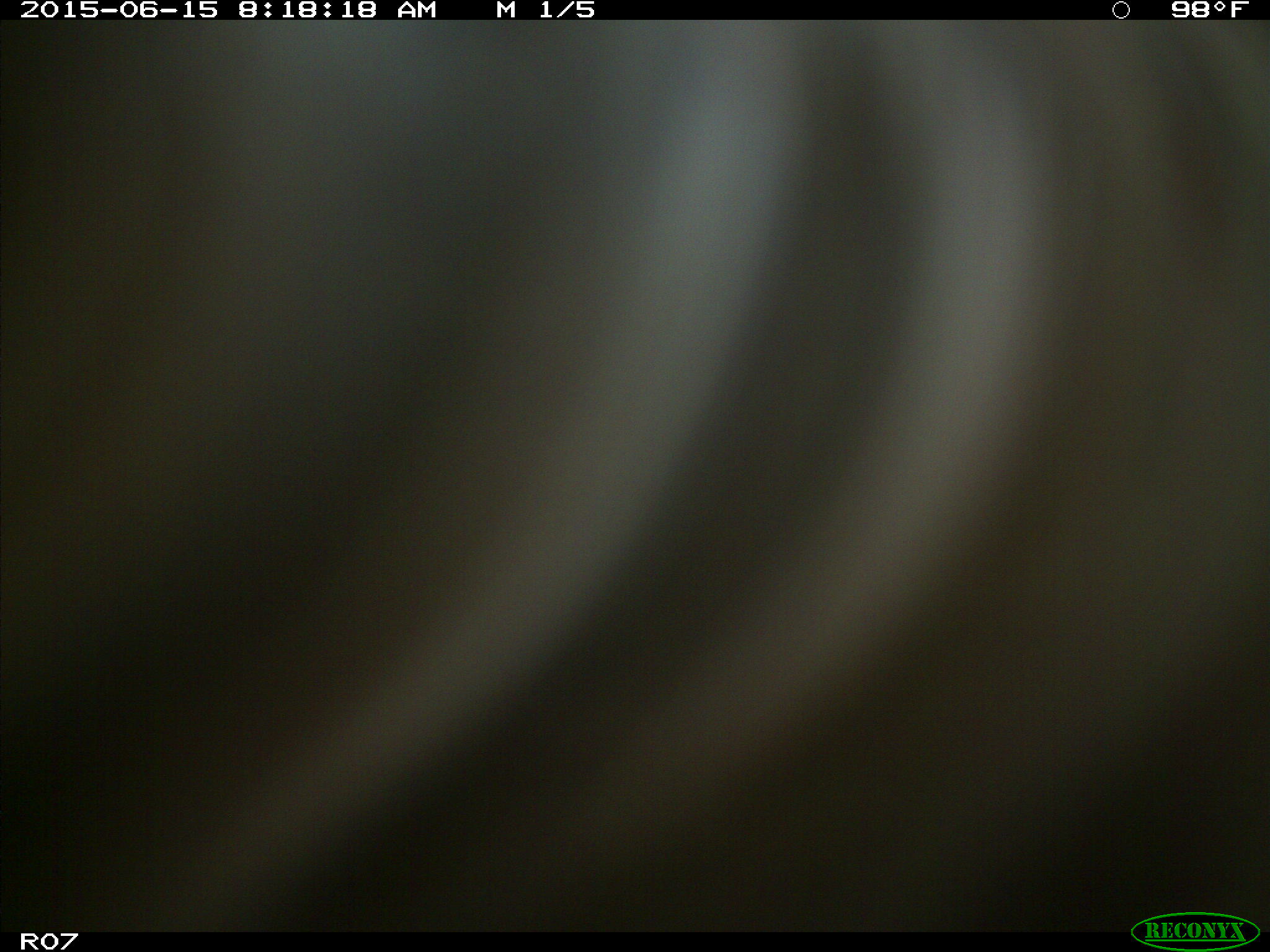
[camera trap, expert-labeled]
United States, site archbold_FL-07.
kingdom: Animalia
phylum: Chordata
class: Mammalia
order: Artiodactyla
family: Bovidae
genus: Bos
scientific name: Bos taurus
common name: domestic cow